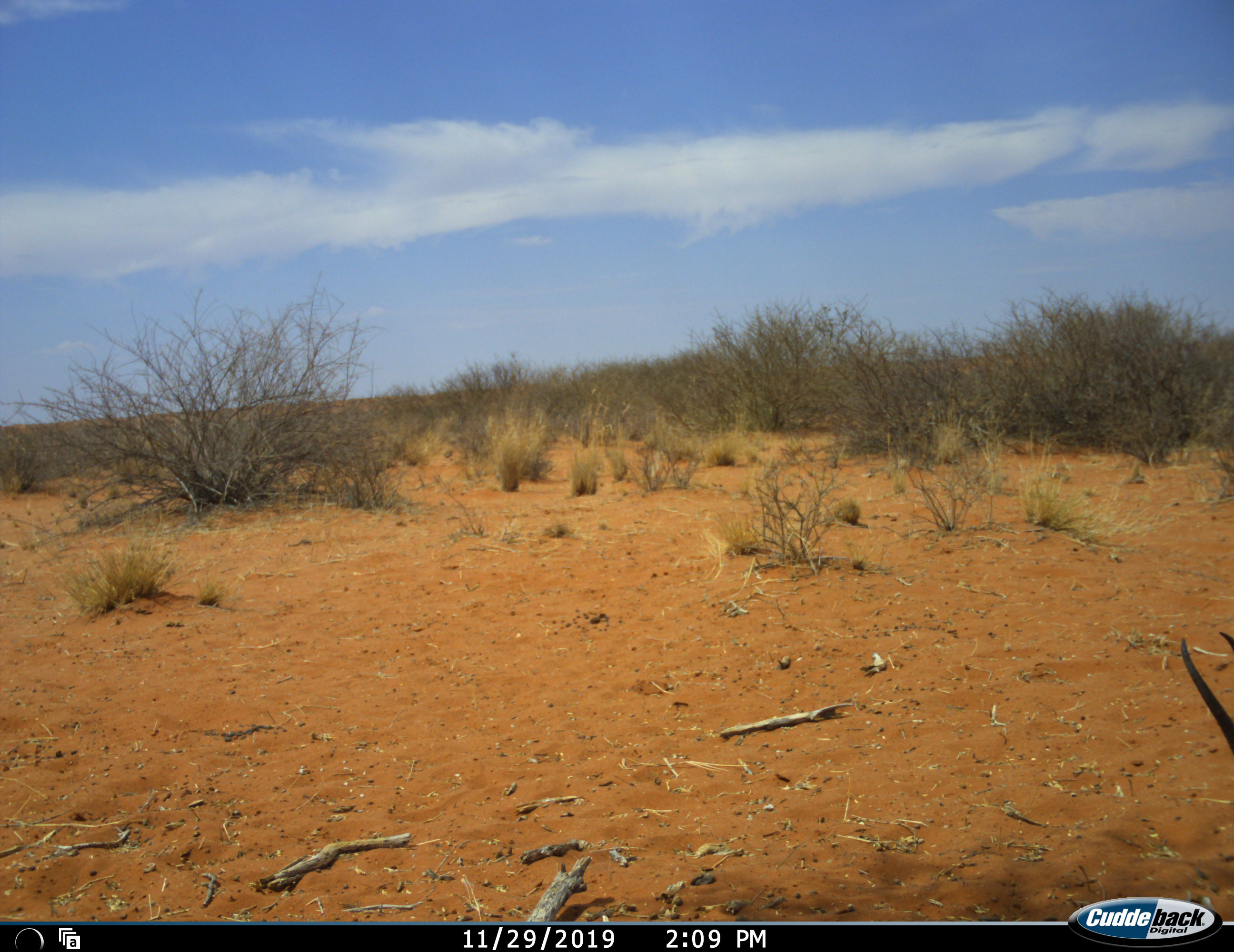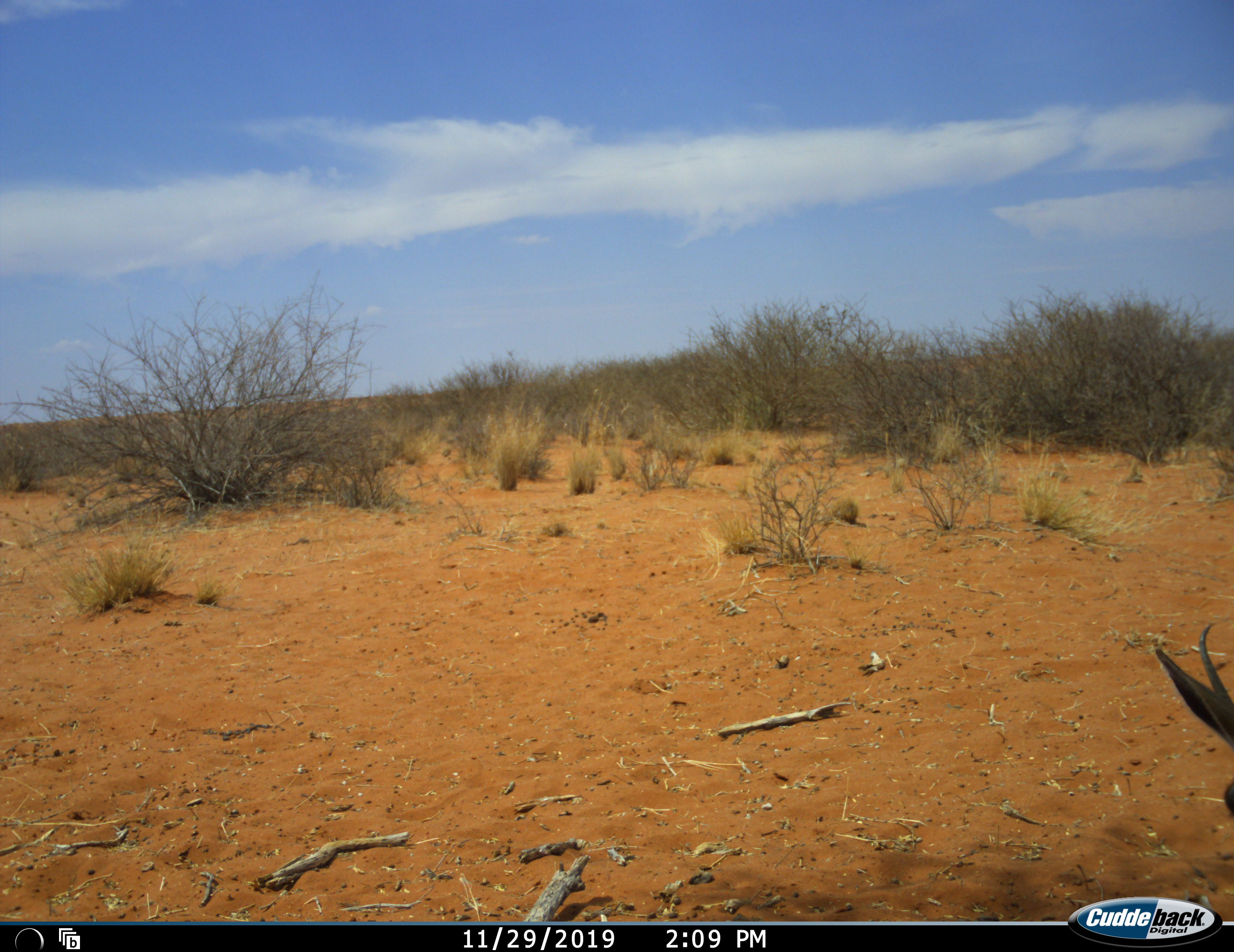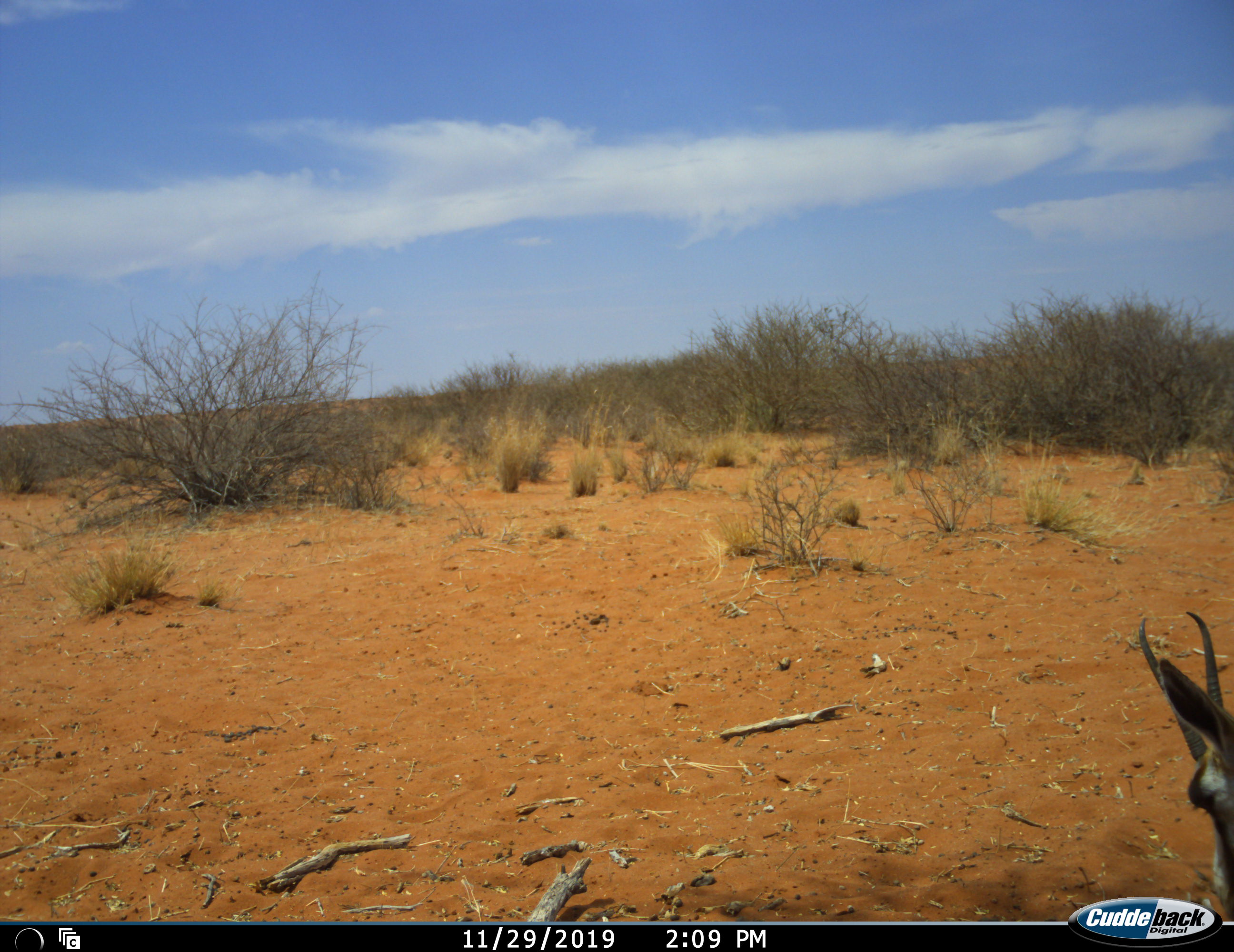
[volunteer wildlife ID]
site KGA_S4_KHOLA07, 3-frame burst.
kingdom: Animalia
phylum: Chordata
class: Mammalia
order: Artiodactyla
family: Bovidae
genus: Antidorcas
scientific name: Antidorcas marsupialis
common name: springbok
Springbok (Antidorcas marsupialis), count 1. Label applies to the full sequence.